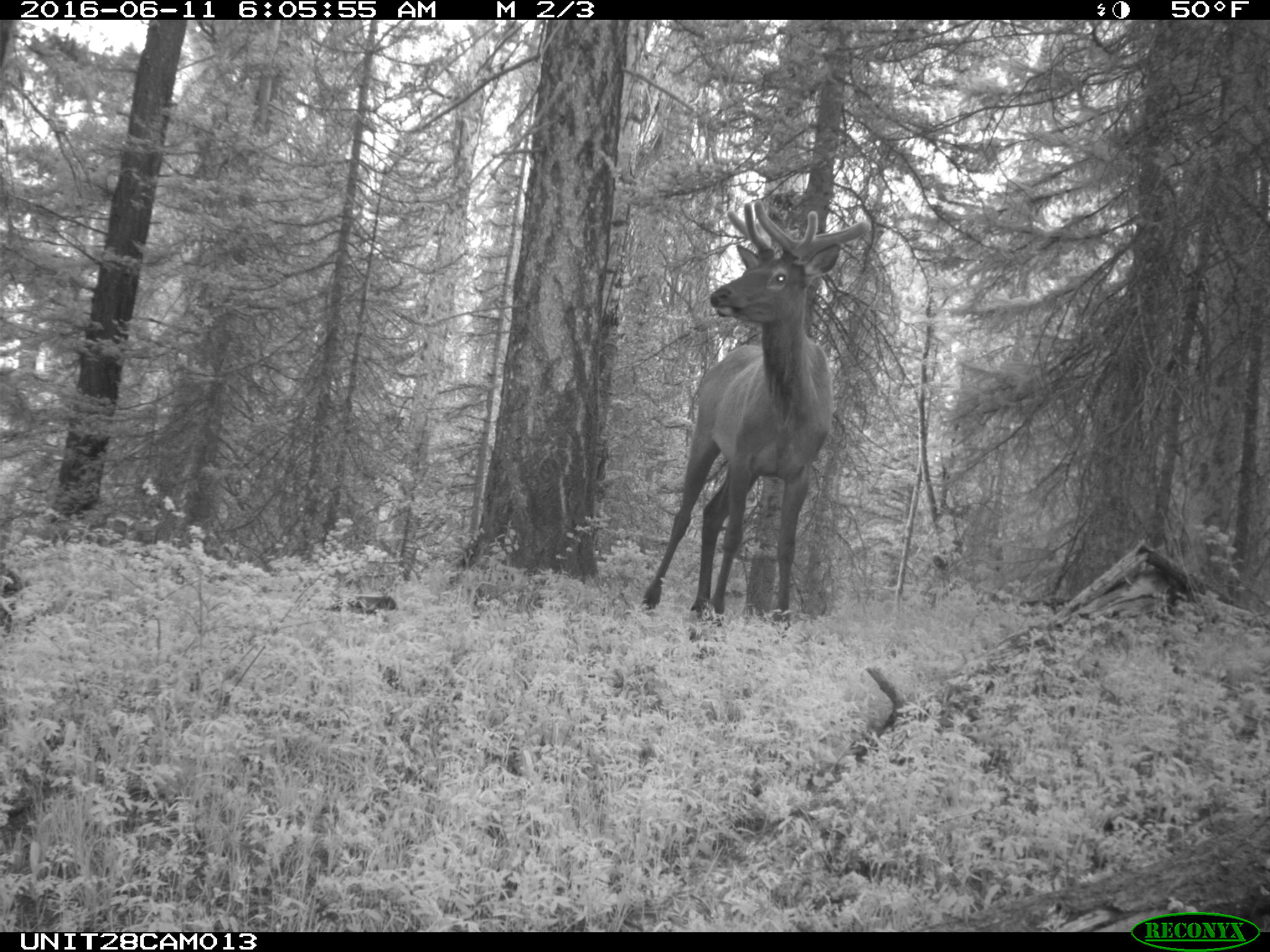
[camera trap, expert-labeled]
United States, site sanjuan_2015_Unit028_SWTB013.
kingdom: Animalia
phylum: Chordata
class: Mammalia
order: Artiodactyla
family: Cervidae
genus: Cervus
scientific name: Cervus elaphus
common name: red deer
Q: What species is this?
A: Cervus elaphus (red deer).